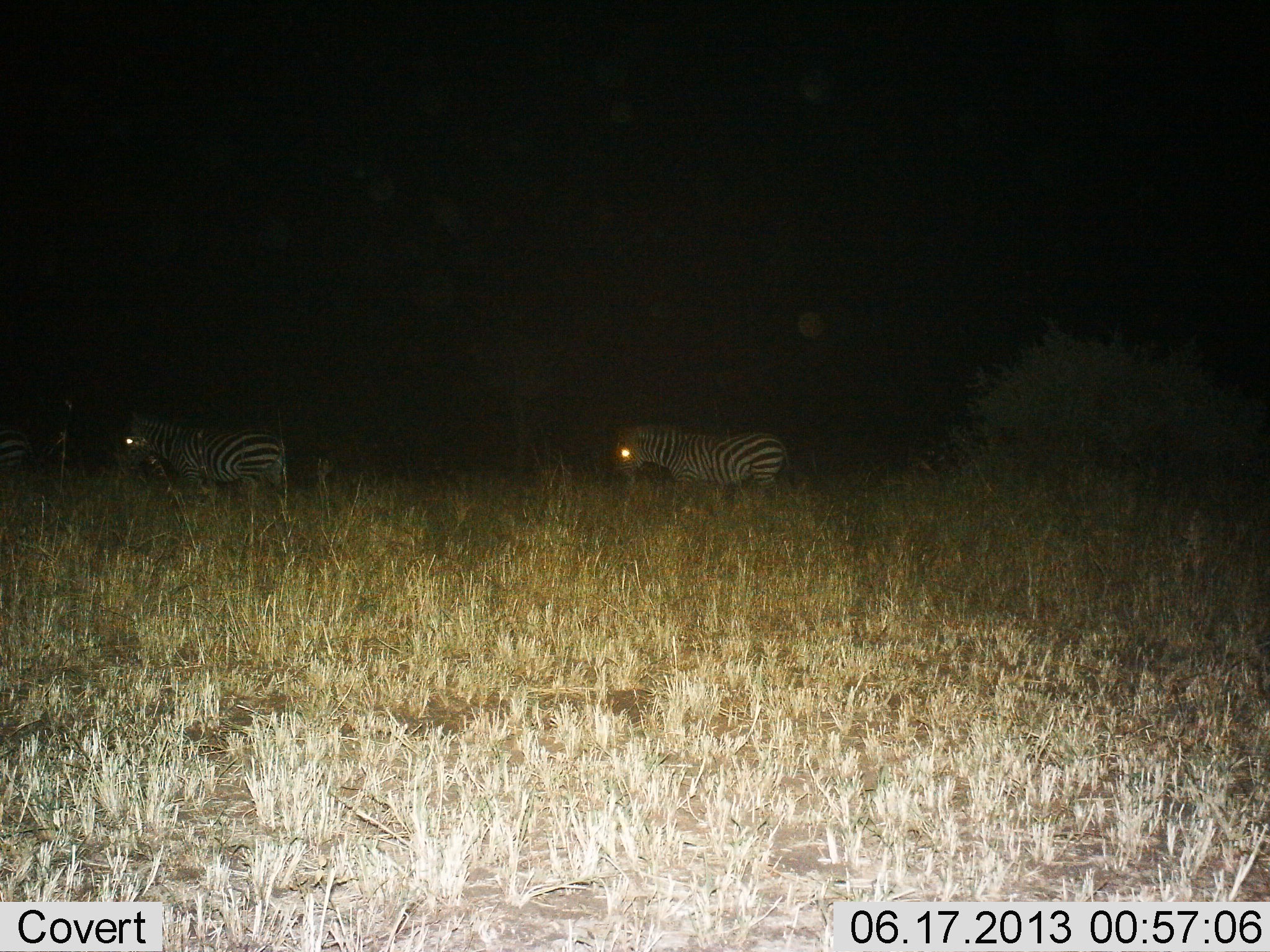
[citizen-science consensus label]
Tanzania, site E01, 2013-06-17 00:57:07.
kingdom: Animalia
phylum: Chordata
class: Mammalia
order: Perissodactyla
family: Equidae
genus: Equus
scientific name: Equus quagga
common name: plains zebra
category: zebra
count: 2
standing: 33%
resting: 0%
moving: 70%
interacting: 0%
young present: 0%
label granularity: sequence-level